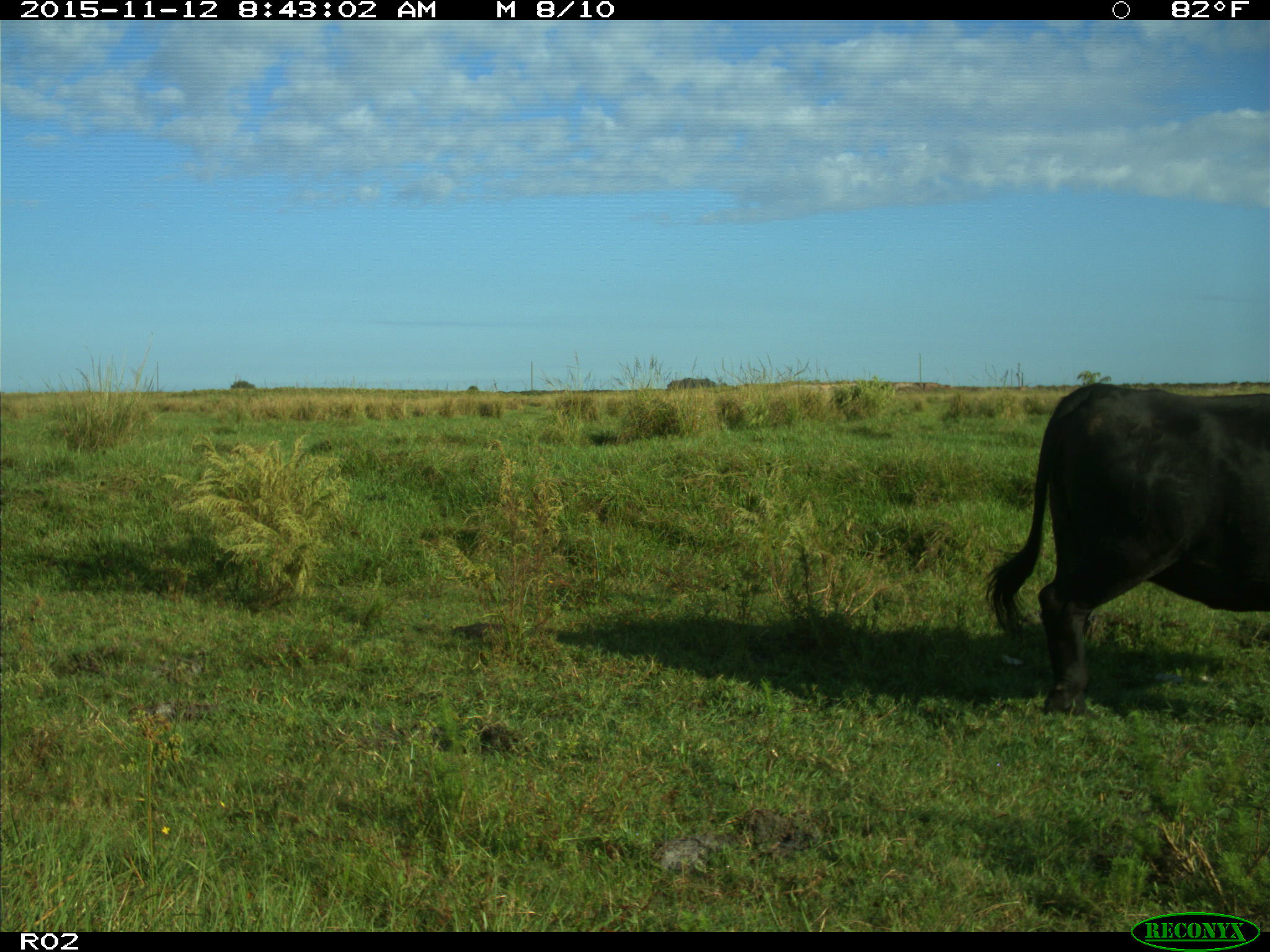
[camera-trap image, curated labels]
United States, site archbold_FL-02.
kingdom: Animalia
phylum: Chordata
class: Mammalia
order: Artiodactyla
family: Bovidae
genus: Bos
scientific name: Bos taurus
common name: domestic cow